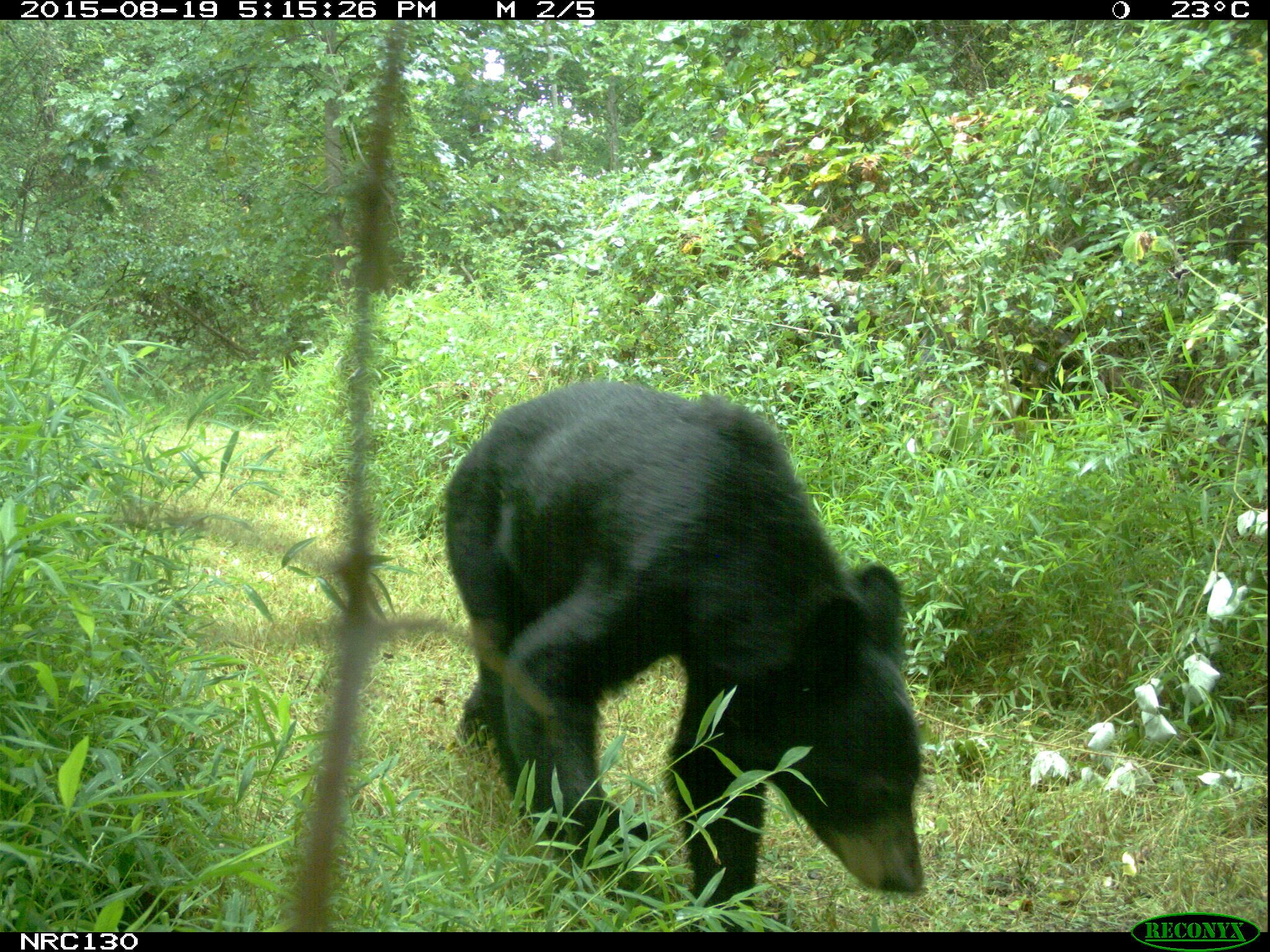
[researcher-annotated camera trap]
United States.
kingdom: Animalia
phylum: Chordata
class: Mammalia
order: Carnivora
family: Ursidae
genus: Ursus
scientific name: Ursus americanus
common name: american black bear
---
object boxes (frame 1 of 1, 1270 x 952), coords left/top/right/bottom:
American Black Bear: 425/383/945/916